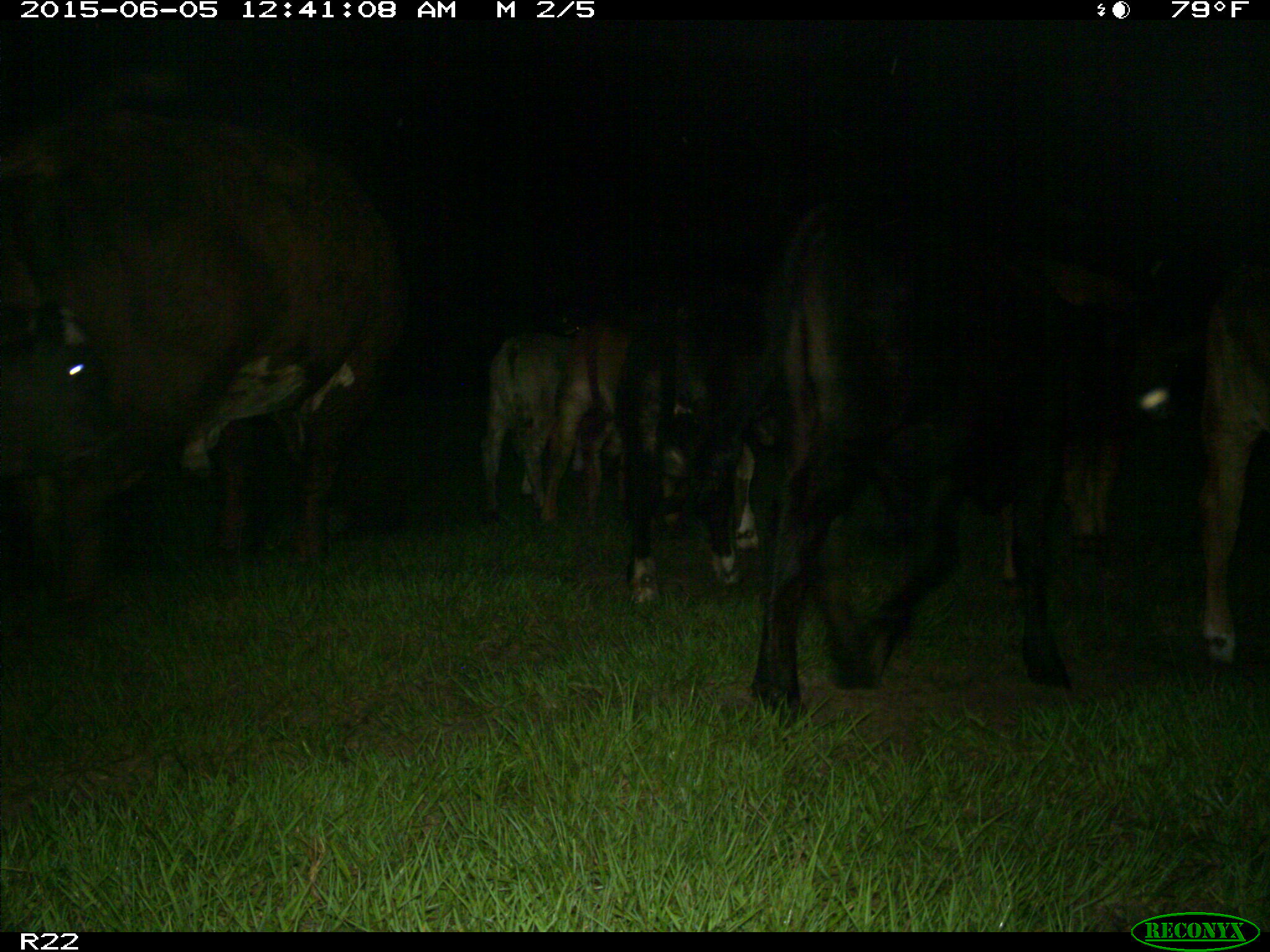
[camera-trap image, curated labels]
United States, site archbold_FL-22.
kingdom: Animalia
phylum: Chordata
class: Mammalia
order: Artiodactyla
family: Bovidae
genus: Bos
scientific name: Bos taurus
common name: domestic cow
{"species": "Bos taurus (domestic cow)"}